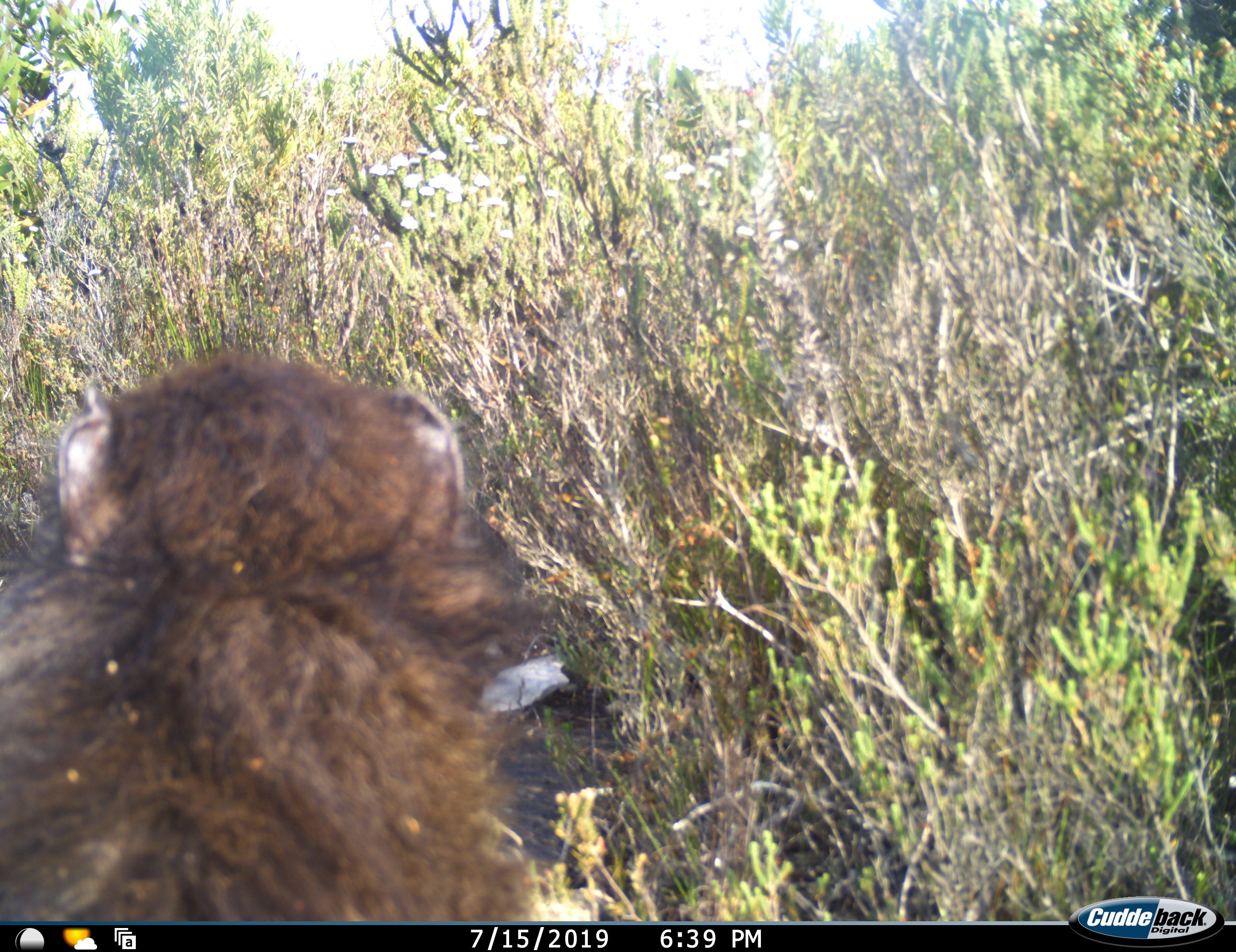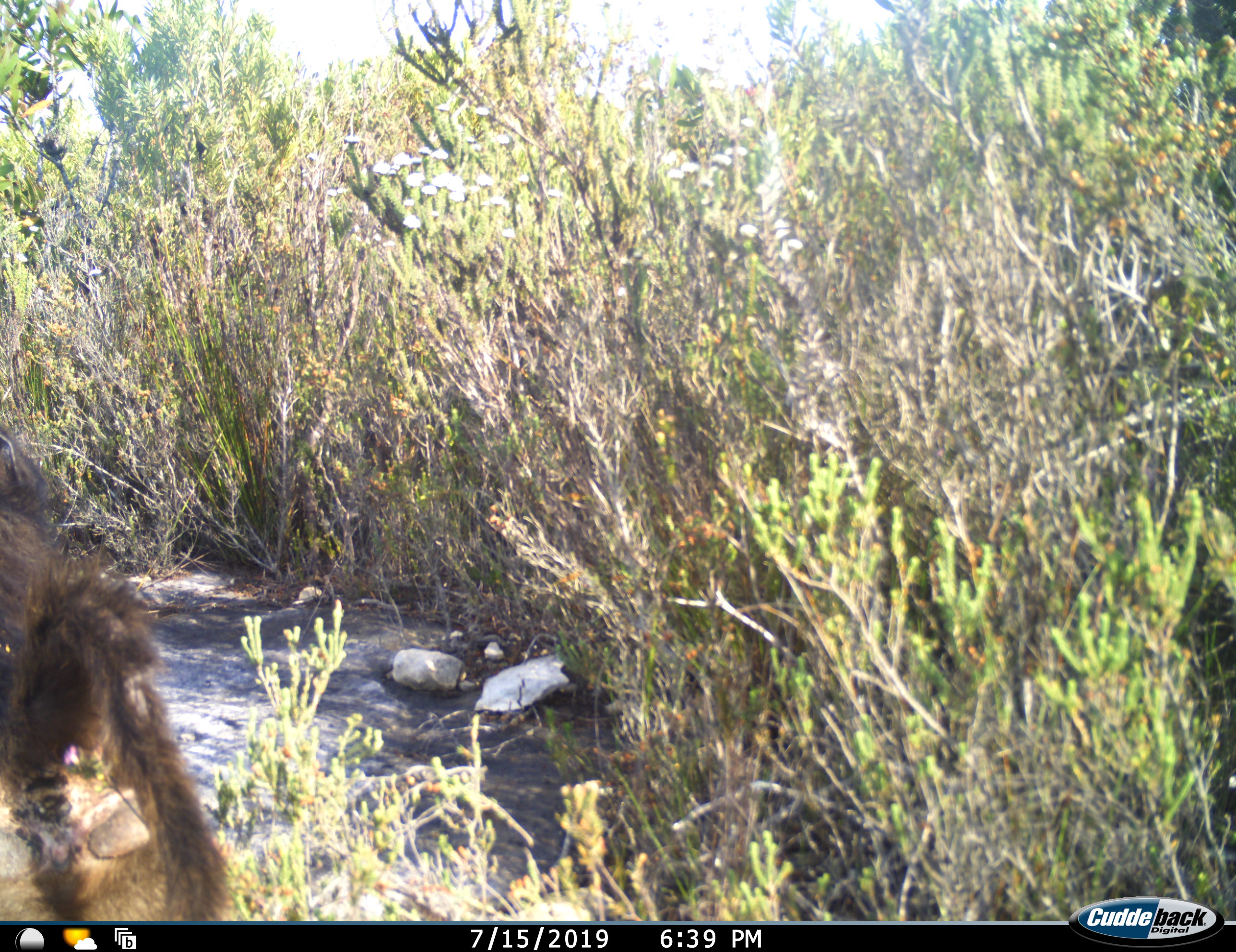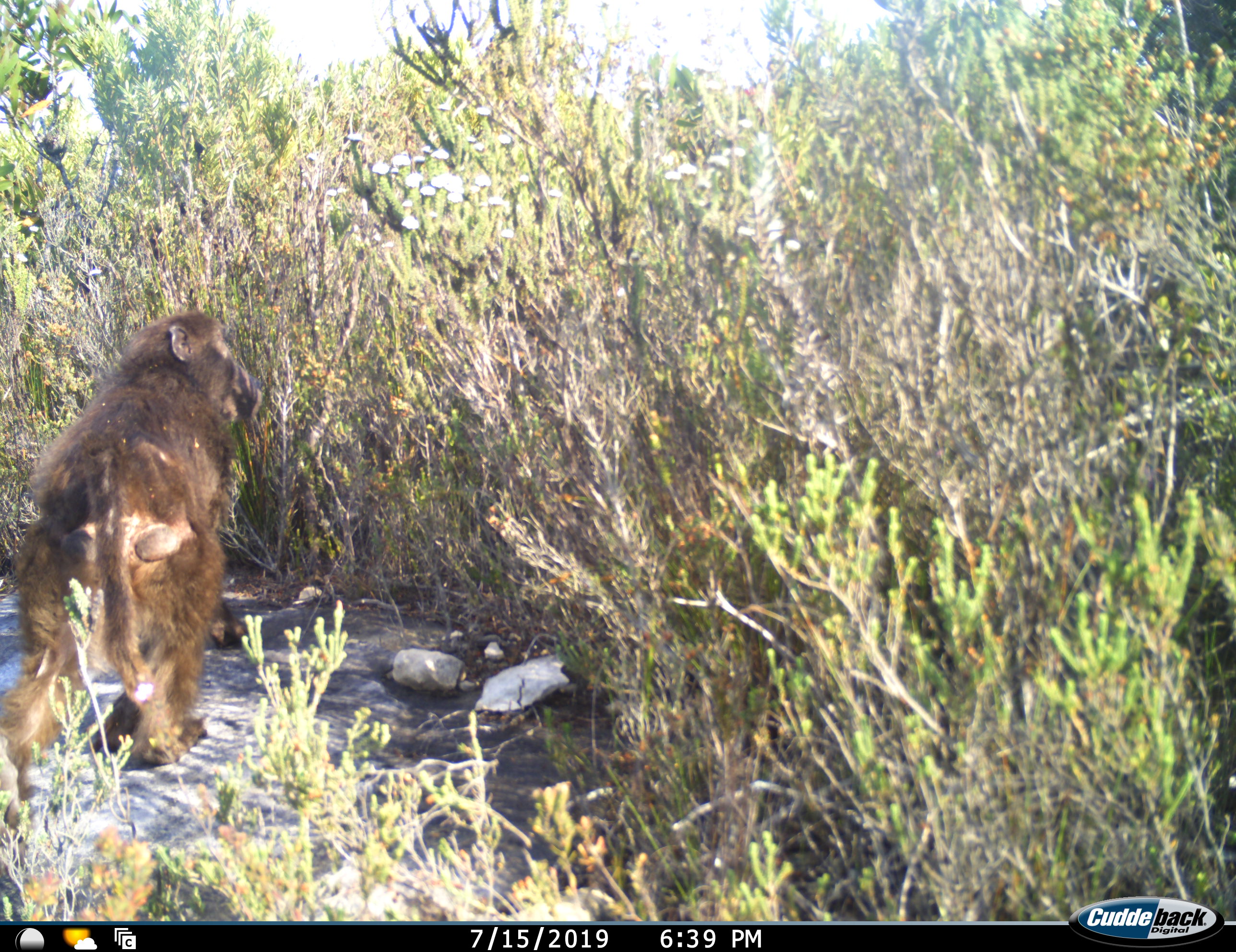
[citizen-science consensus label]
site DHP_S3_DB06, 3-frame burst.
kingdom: Animalia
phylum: Chordata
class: Mammalia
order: Primates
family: Cercopithecidae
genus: Papio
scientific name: Papio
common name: baboon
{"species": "baboon (Papio)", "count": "1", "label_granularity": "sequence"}